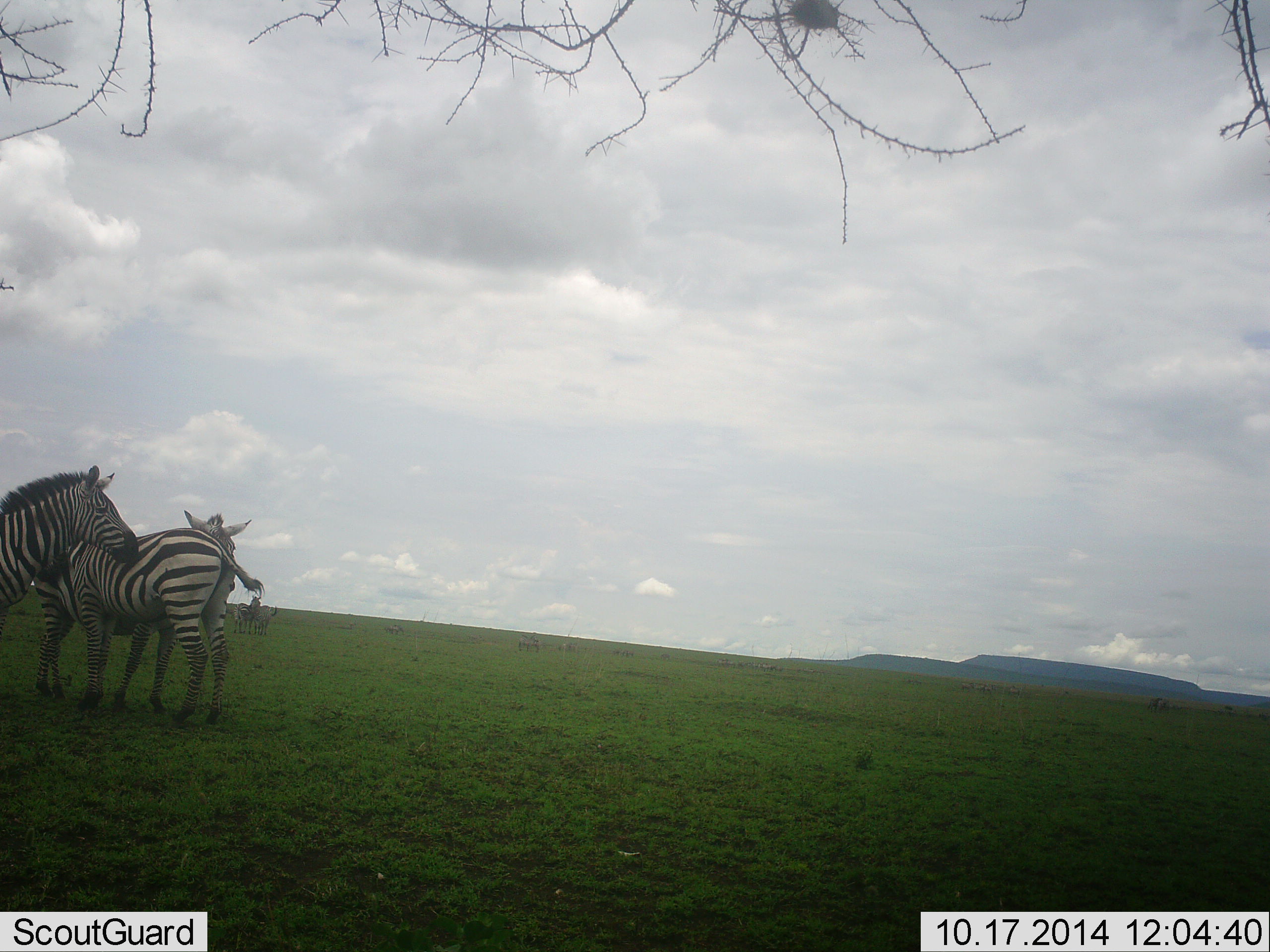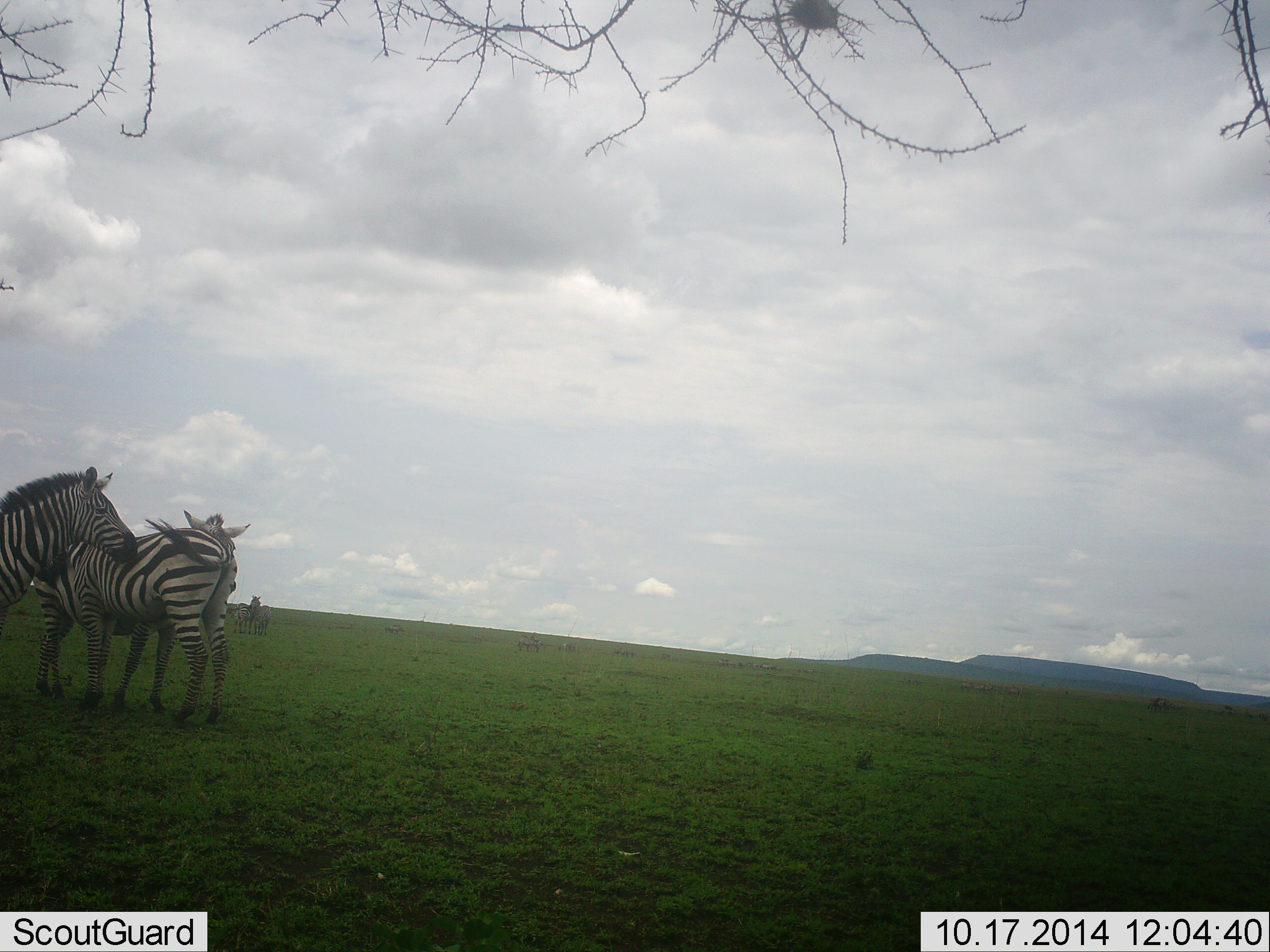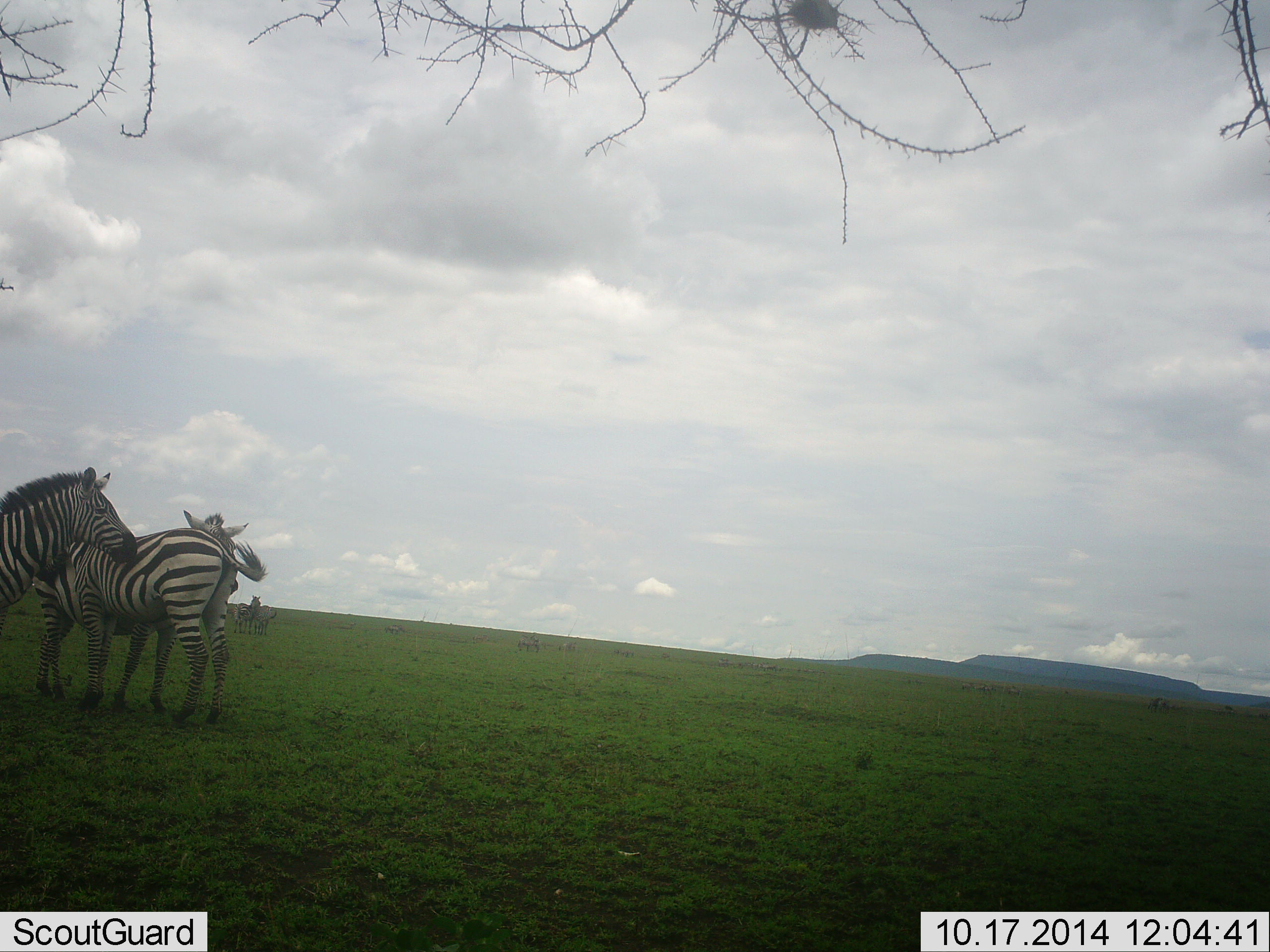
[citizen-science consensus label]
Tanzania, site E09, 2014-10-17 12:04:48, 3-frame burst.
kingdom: Animalia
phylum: Chordata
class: Mammalia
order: Perissodactyla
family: Equidae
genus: Equus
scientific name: Equus quagga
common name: plains zebra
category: zebra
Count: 3.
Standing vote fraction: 80%.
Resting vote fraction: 0%.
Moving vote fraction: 0%.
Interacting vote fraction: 60%.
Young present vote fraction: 0%.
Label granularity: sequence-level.